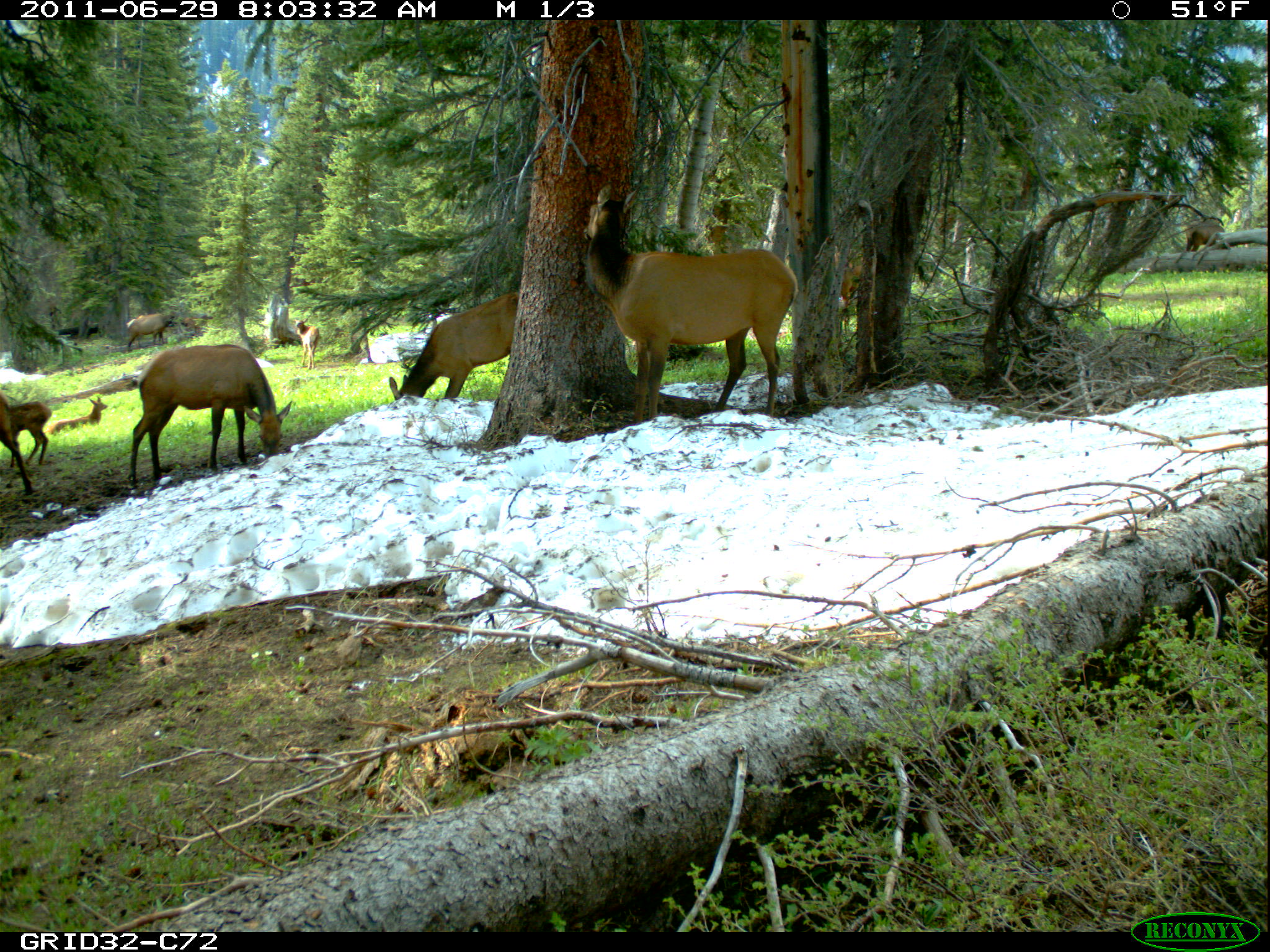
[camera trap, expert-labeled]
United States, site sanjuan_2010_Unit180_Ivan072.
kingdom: Animalia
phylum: Chordata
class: Mammalia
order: Artiodactyla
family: Cervidae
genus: Cervus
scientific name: Cervus elaphus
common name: red deer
Cervus elaphus (red deer).